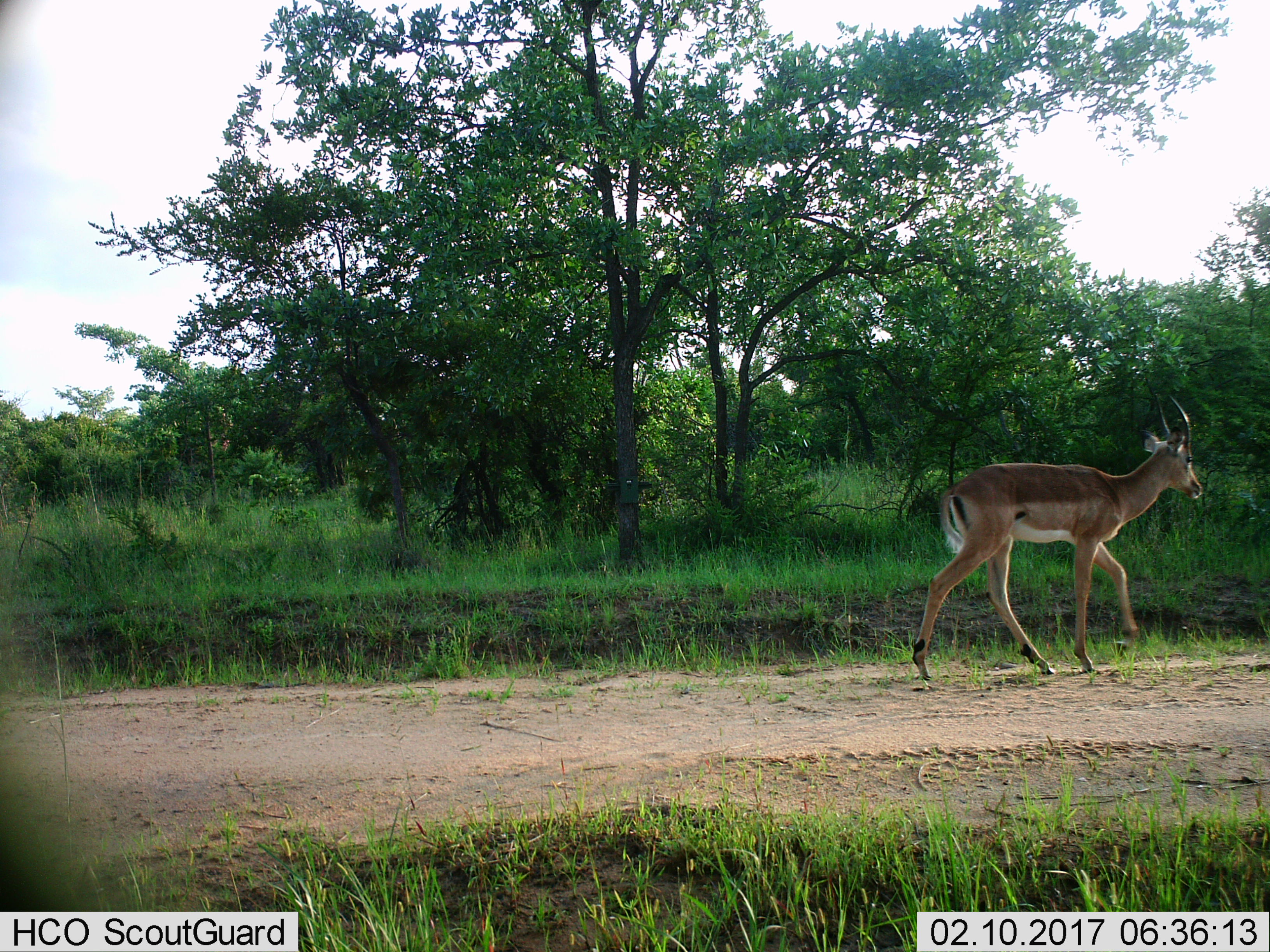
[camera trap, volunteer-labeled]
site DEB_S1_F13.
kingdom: Animalia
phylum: Chordata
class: Mammalia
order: Artiodactyla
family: Bovidae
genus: Aepyceros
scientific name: Aepyceros melampus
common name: impala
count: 1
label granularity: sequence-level